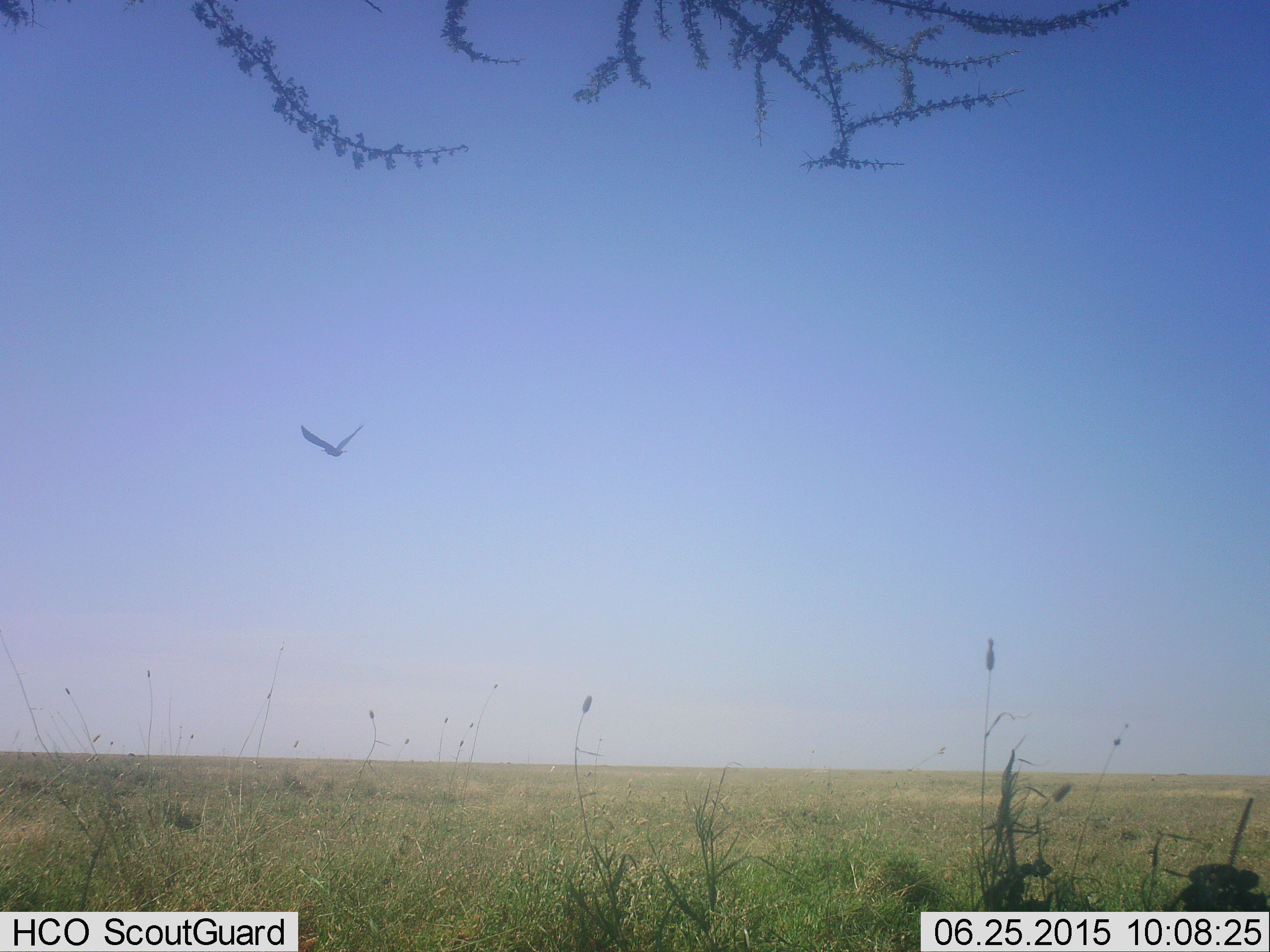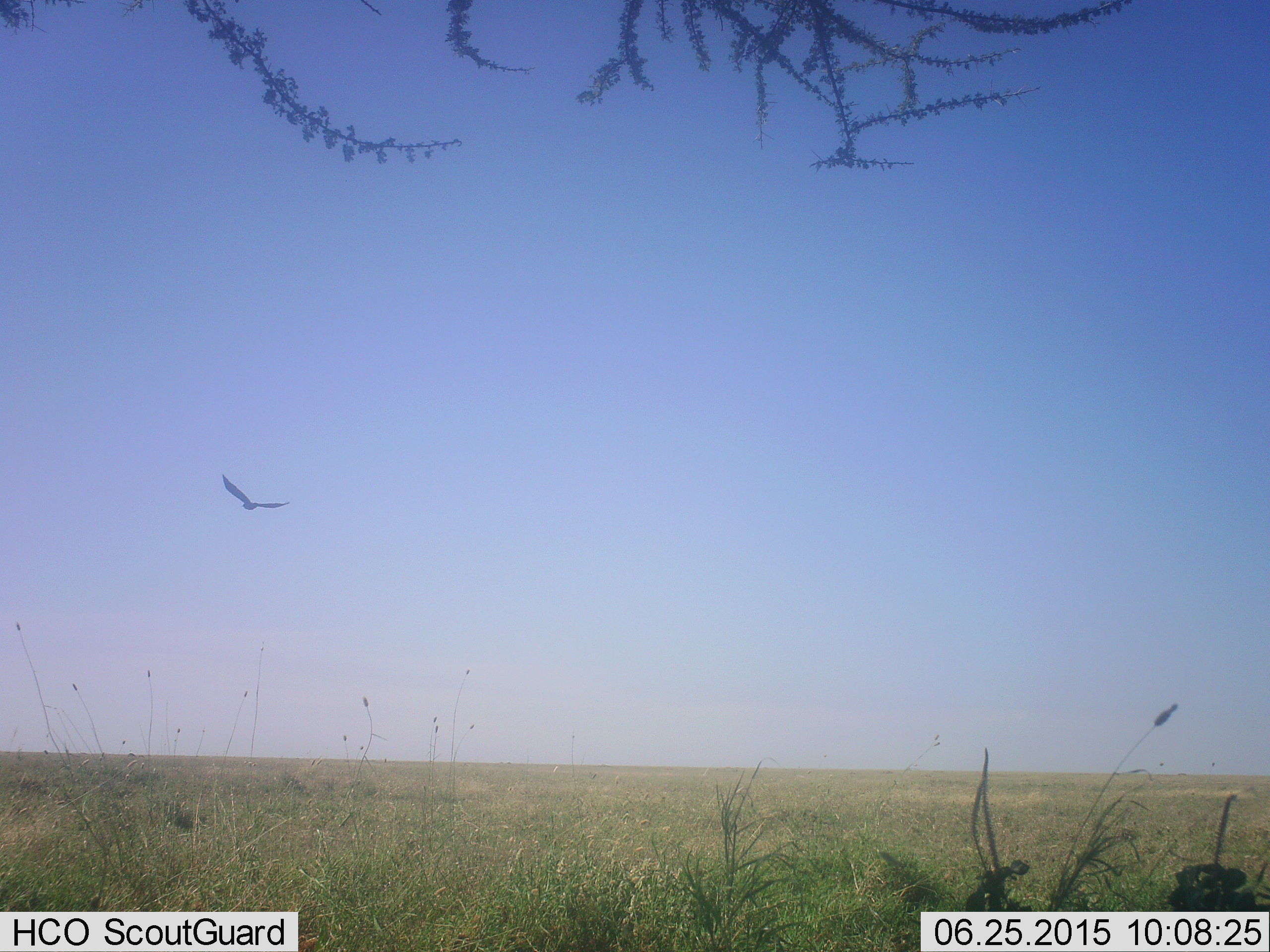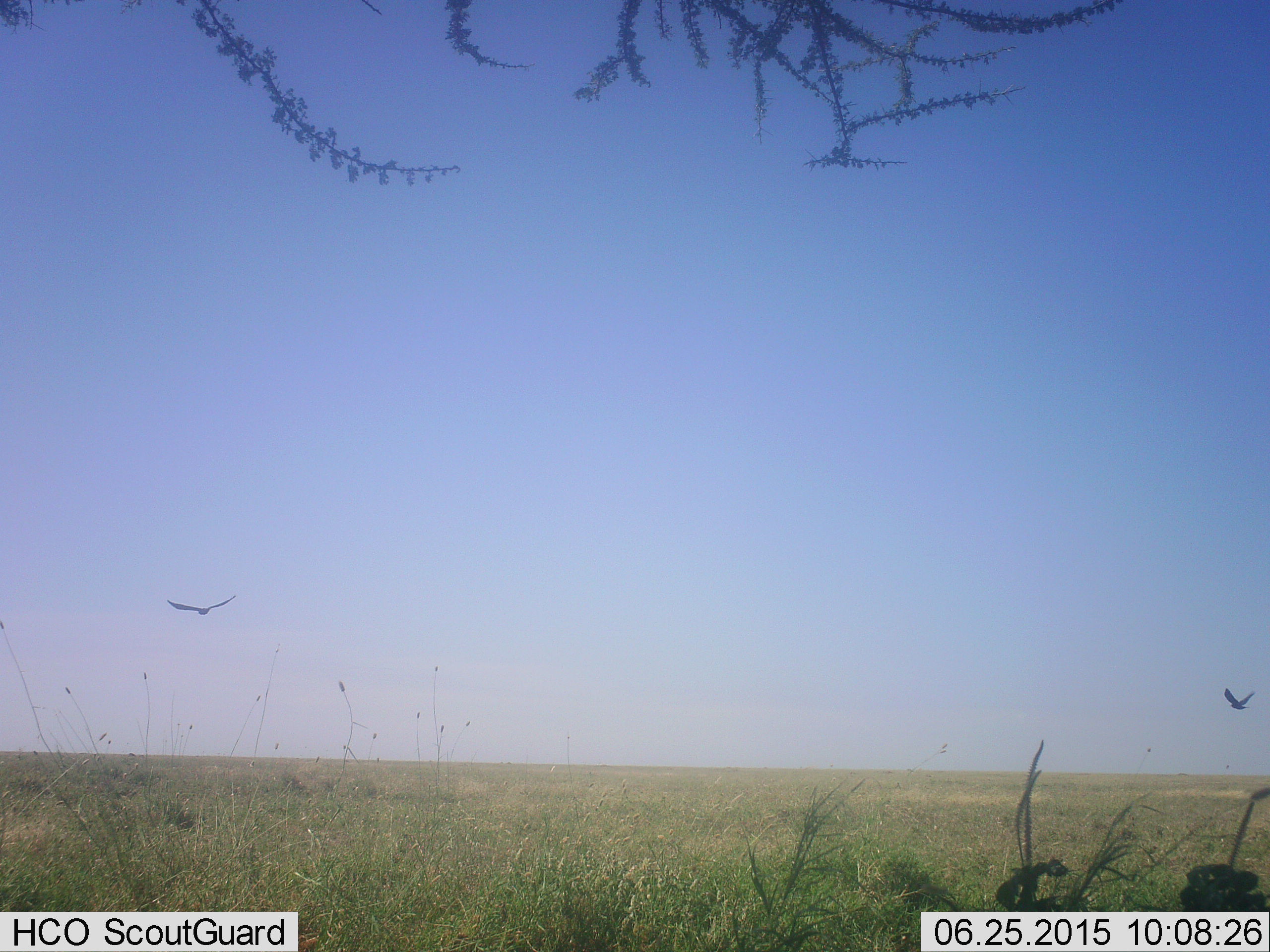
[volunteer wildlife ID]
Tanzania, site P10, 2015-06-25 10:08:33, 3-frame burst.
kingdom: Animalia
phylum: Chordata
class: Aves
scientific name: Aves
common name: bird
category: otherbird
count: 1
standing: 0%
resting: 0%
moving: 100%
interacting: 0%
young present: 0%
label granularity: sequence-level